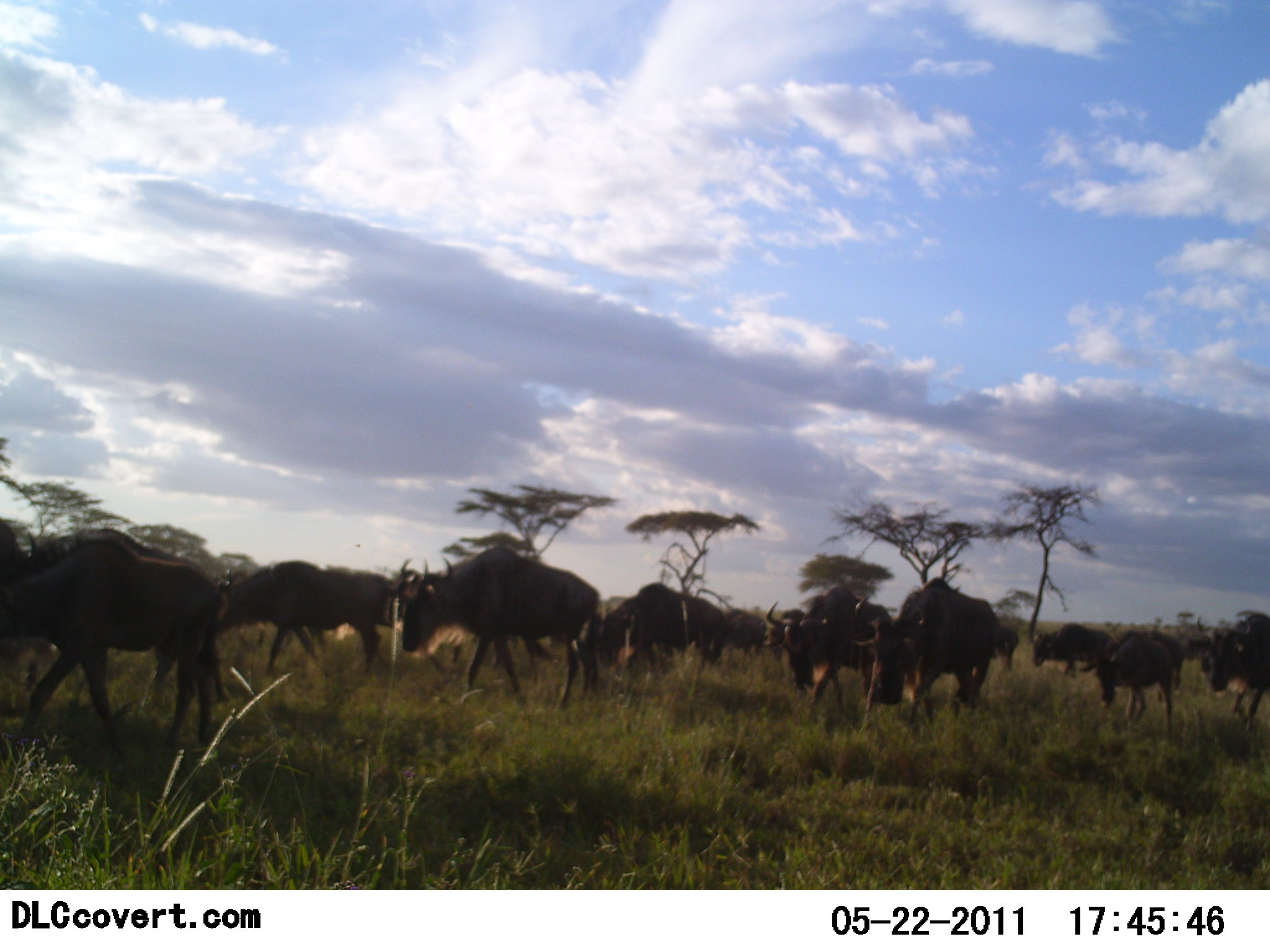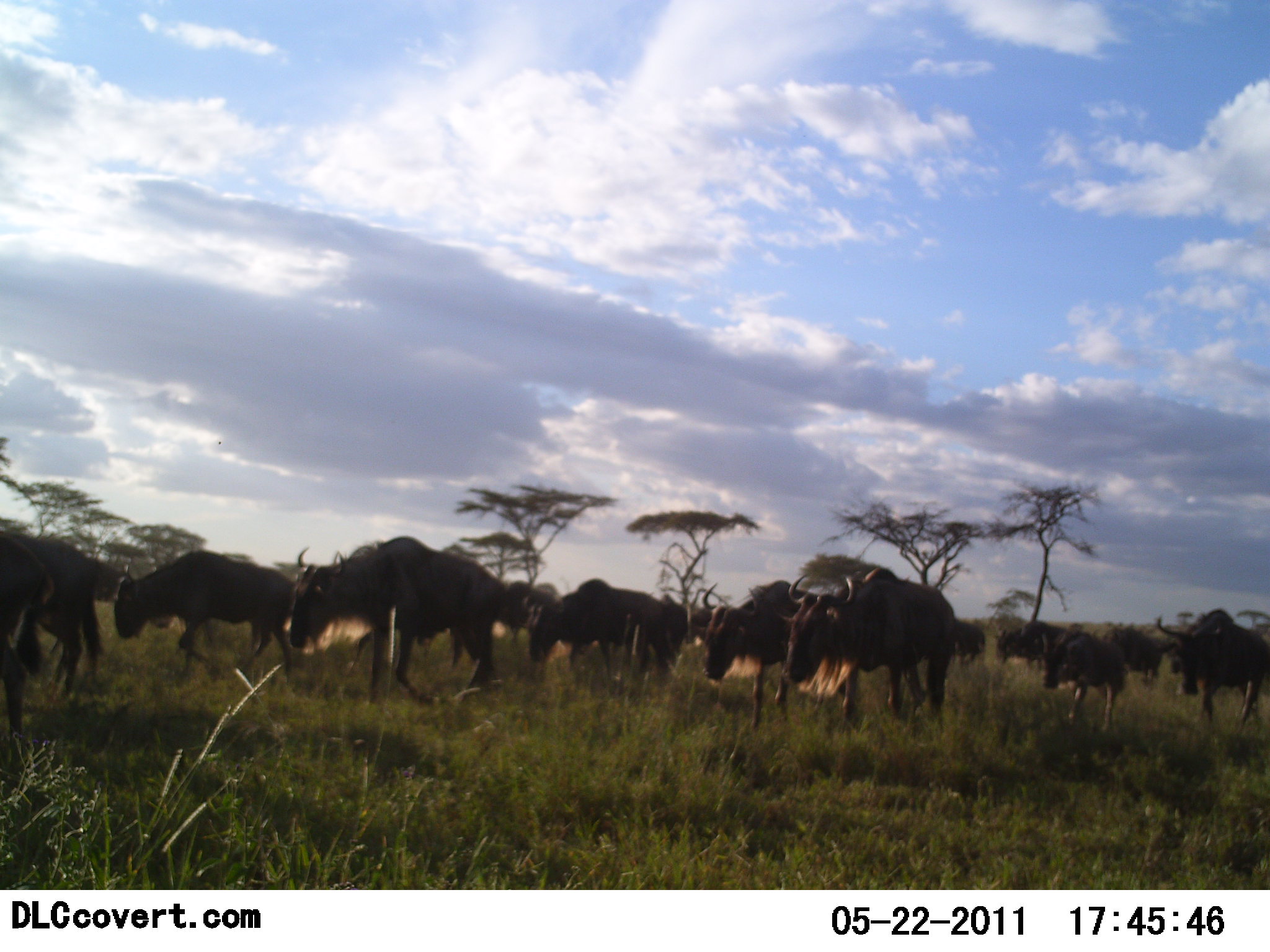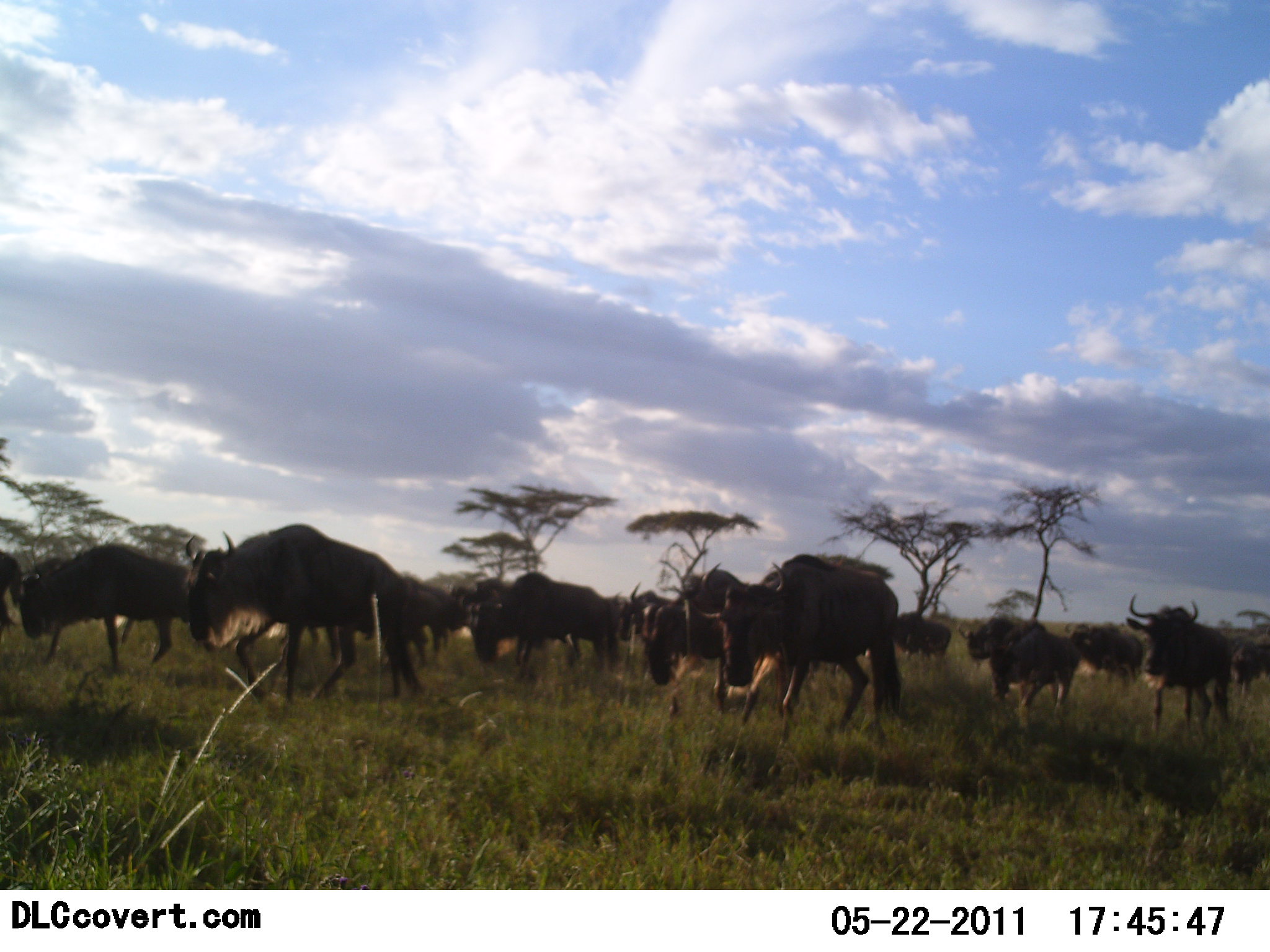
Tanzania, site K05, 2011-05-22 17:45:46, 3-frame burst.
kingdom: Animalia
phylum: Chordata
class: Mammalia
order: Artiodactyla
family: Bovidae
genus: Connochaetes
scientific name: Connochaetes taurinus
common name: blue wildebeest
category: wildebeest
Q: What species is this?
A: Wildebeest (blue wildebeest) (Connochaetes taurinus).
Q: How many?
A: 11-50.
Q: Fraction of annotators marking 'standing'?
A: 0%.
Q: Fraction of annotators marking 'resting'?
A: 0%.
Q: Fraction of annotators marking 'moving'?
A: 92%.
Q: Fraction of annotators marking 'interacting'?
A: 0%.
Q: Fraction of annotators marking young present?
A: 0%.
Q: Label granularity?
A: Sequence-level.